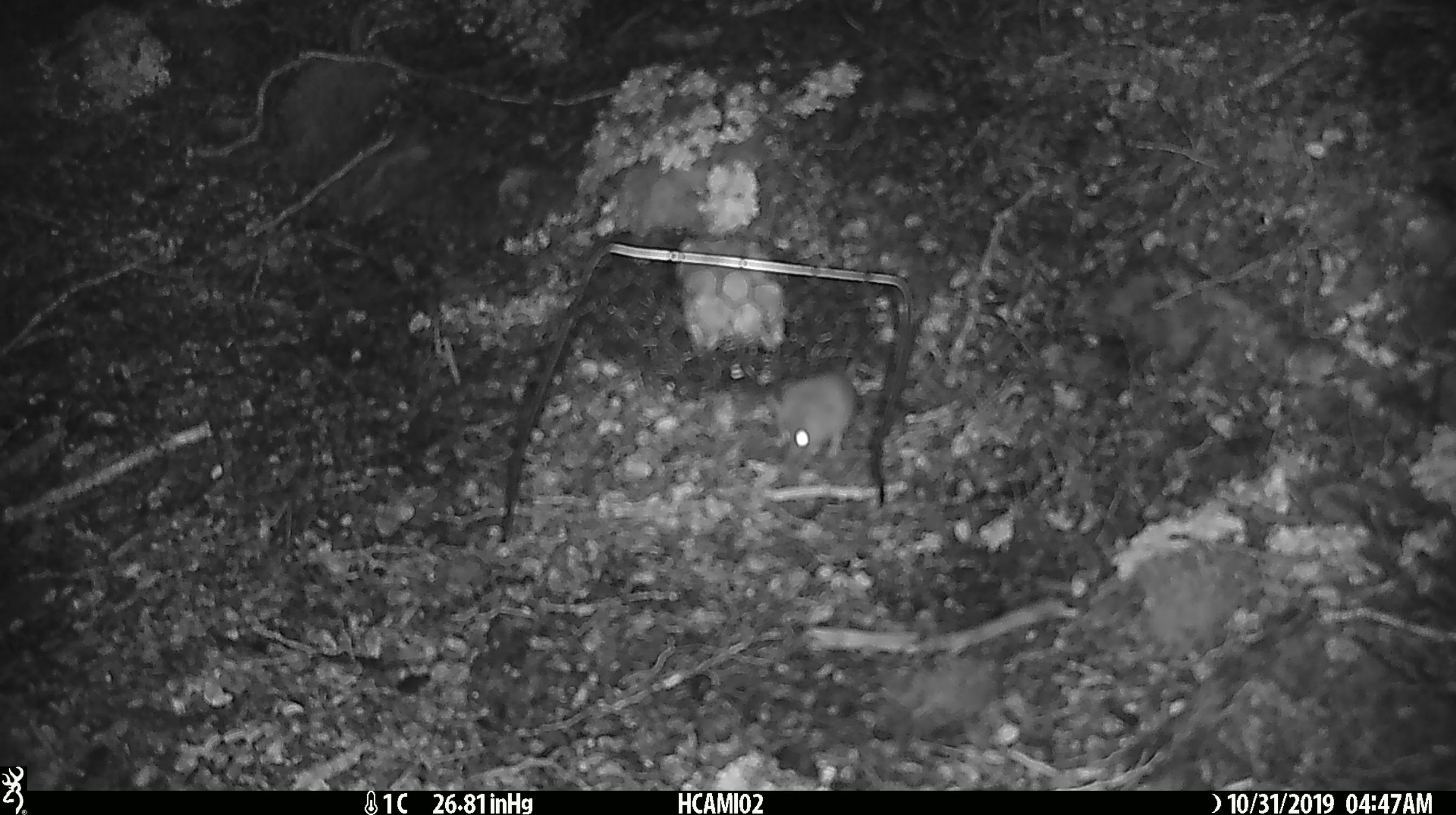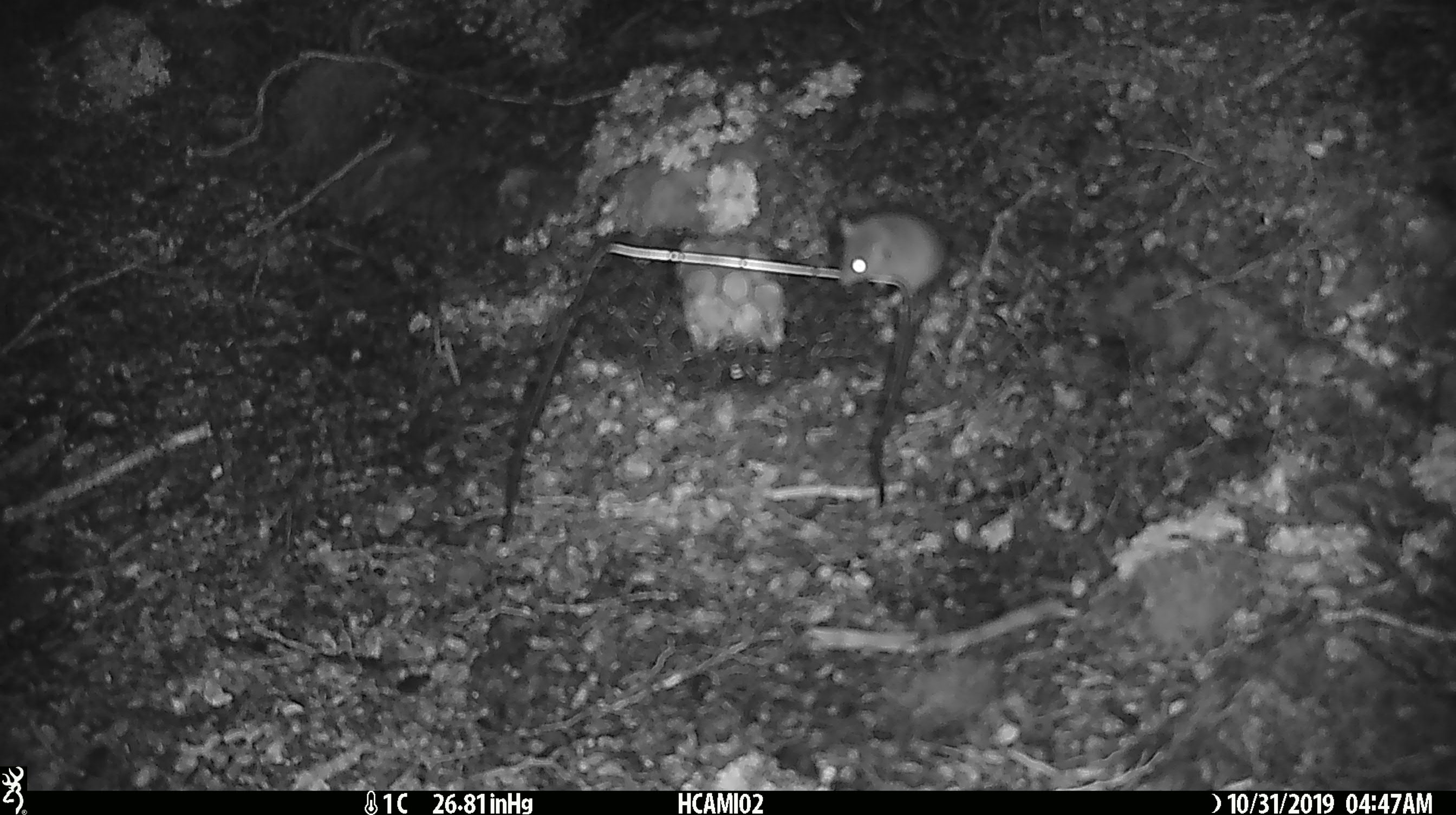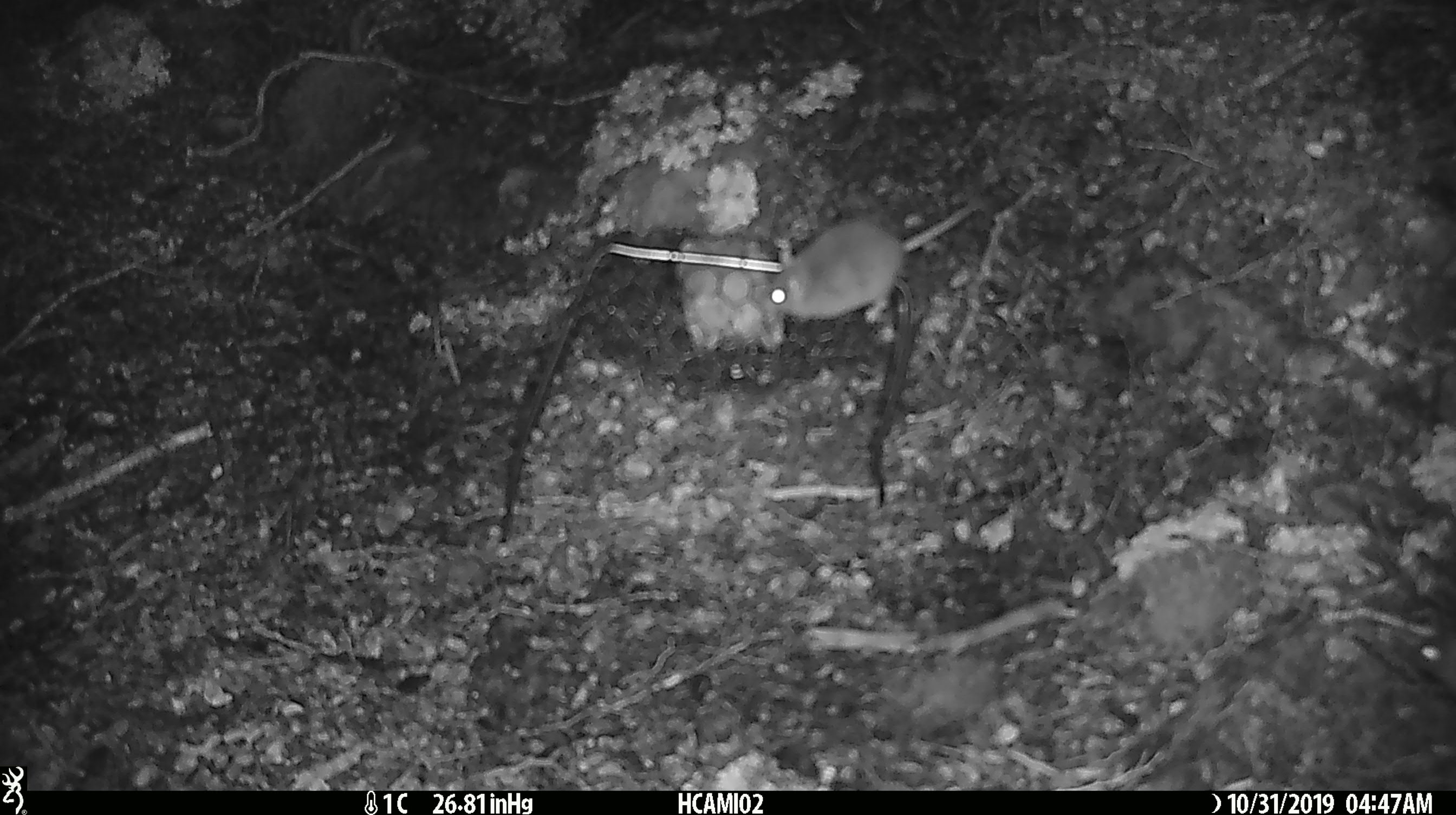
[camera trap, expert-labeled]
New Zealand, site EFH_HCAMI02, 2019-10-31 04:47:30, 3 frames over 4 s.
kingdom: Animalia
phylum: Chordata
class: Mammalia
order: Rodentia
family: Muridae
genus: Mus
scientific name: Mus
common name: mouse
Mouse (Mus).